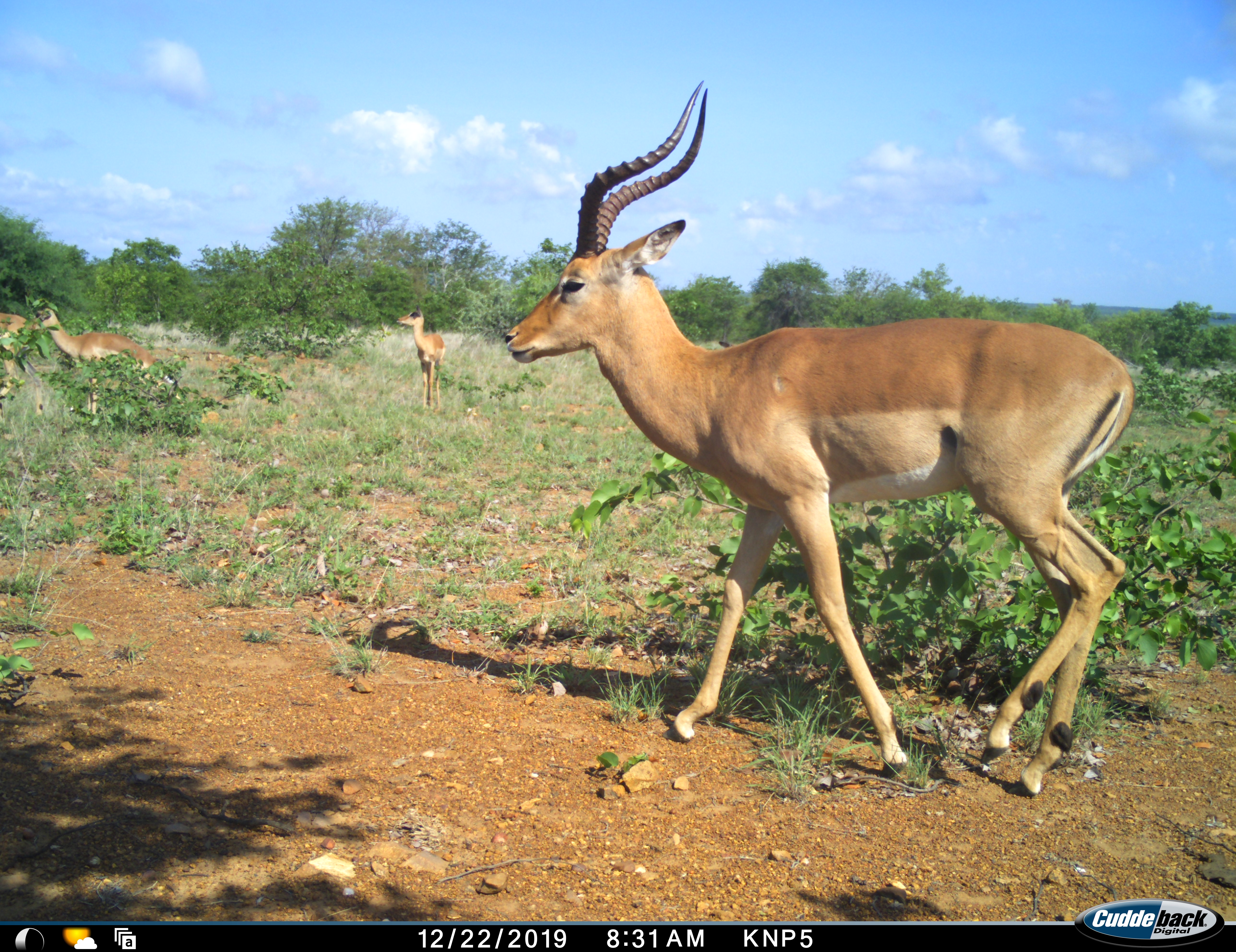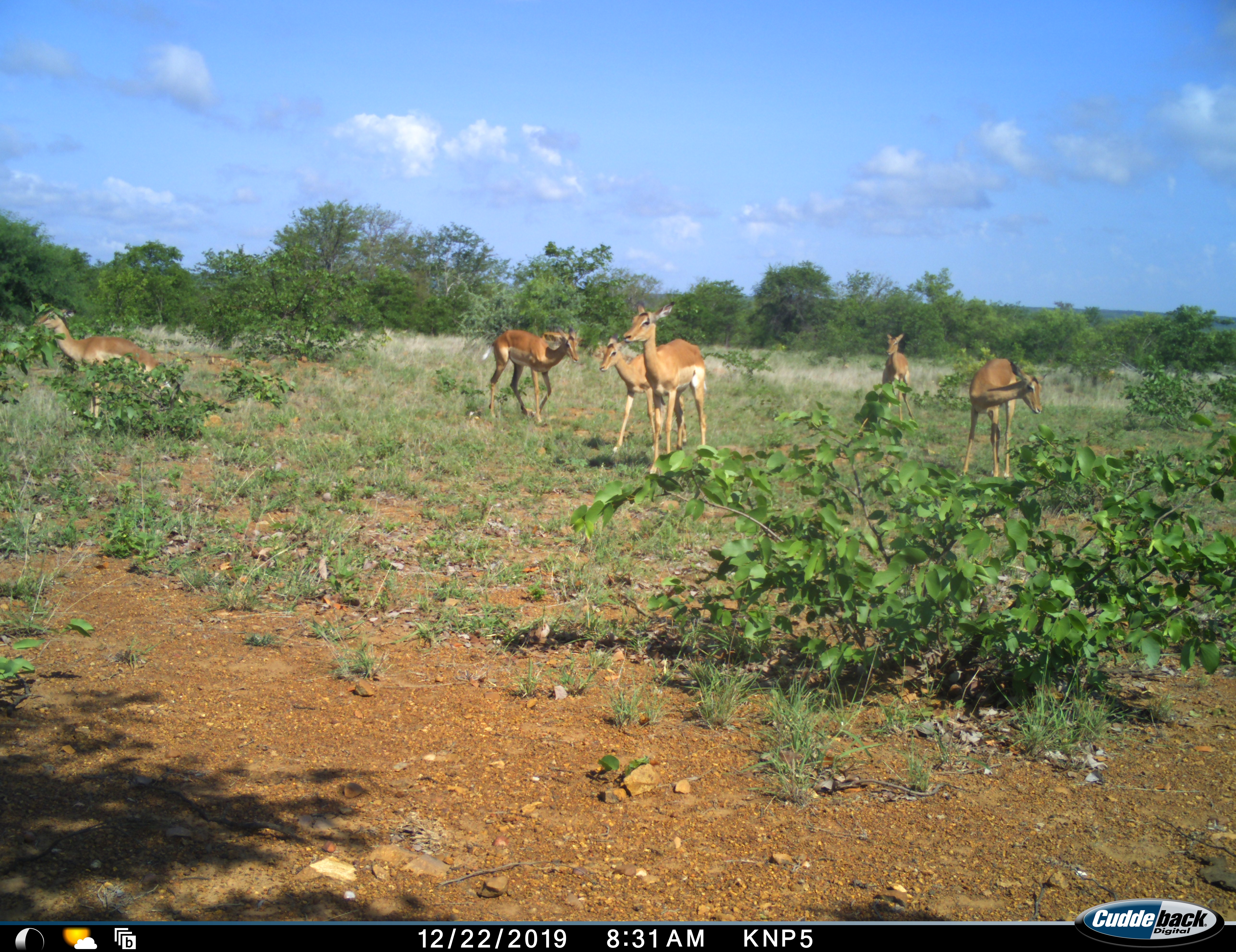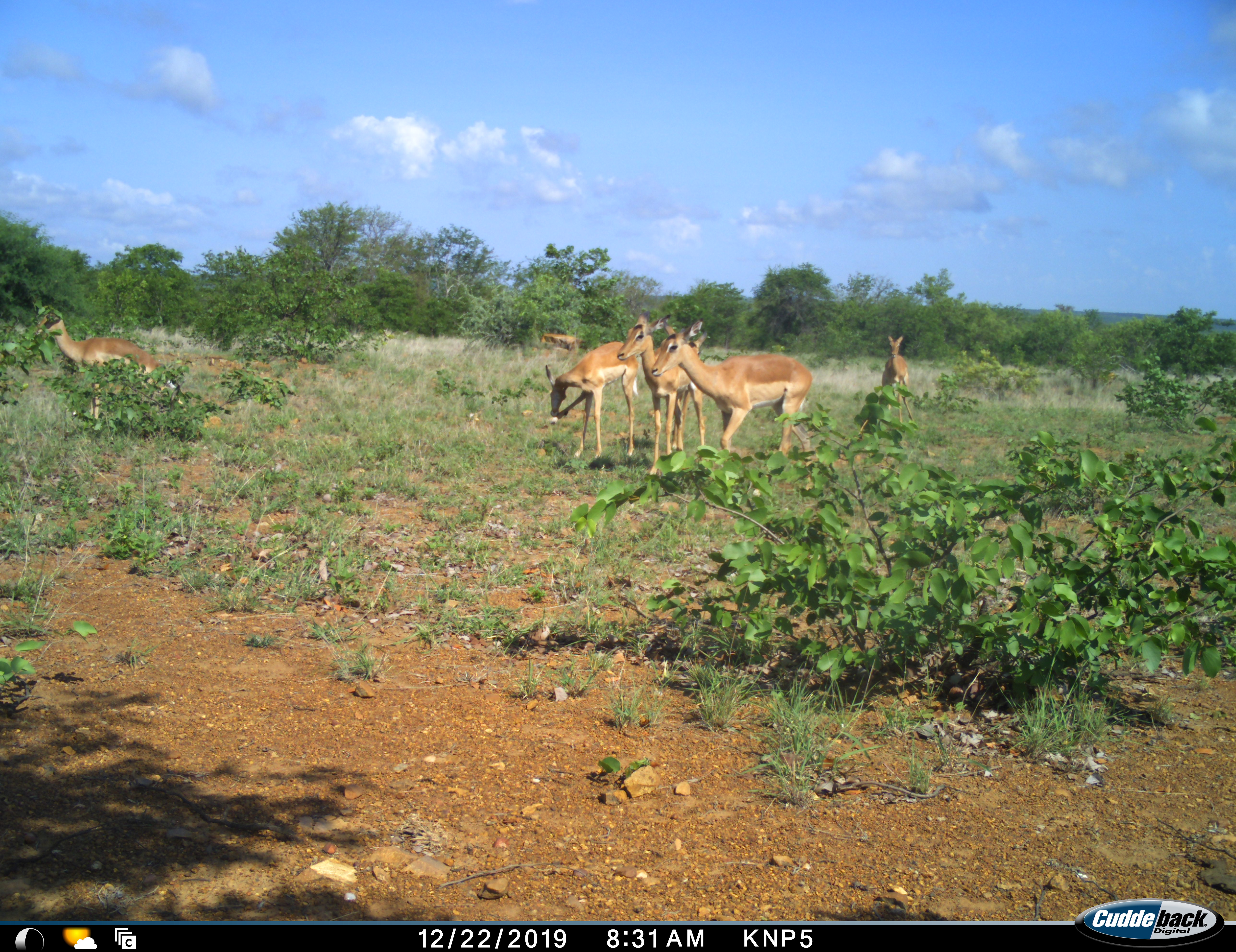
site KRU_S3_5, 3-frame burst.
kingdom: Animalia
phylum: Chordata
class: Mammalia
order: Artiodactyla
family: Bovidae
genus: Aepyceros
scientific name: Aepyceros melampus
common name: impala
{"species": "impala (Aepyceros melampus)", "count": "7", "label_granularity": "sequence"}